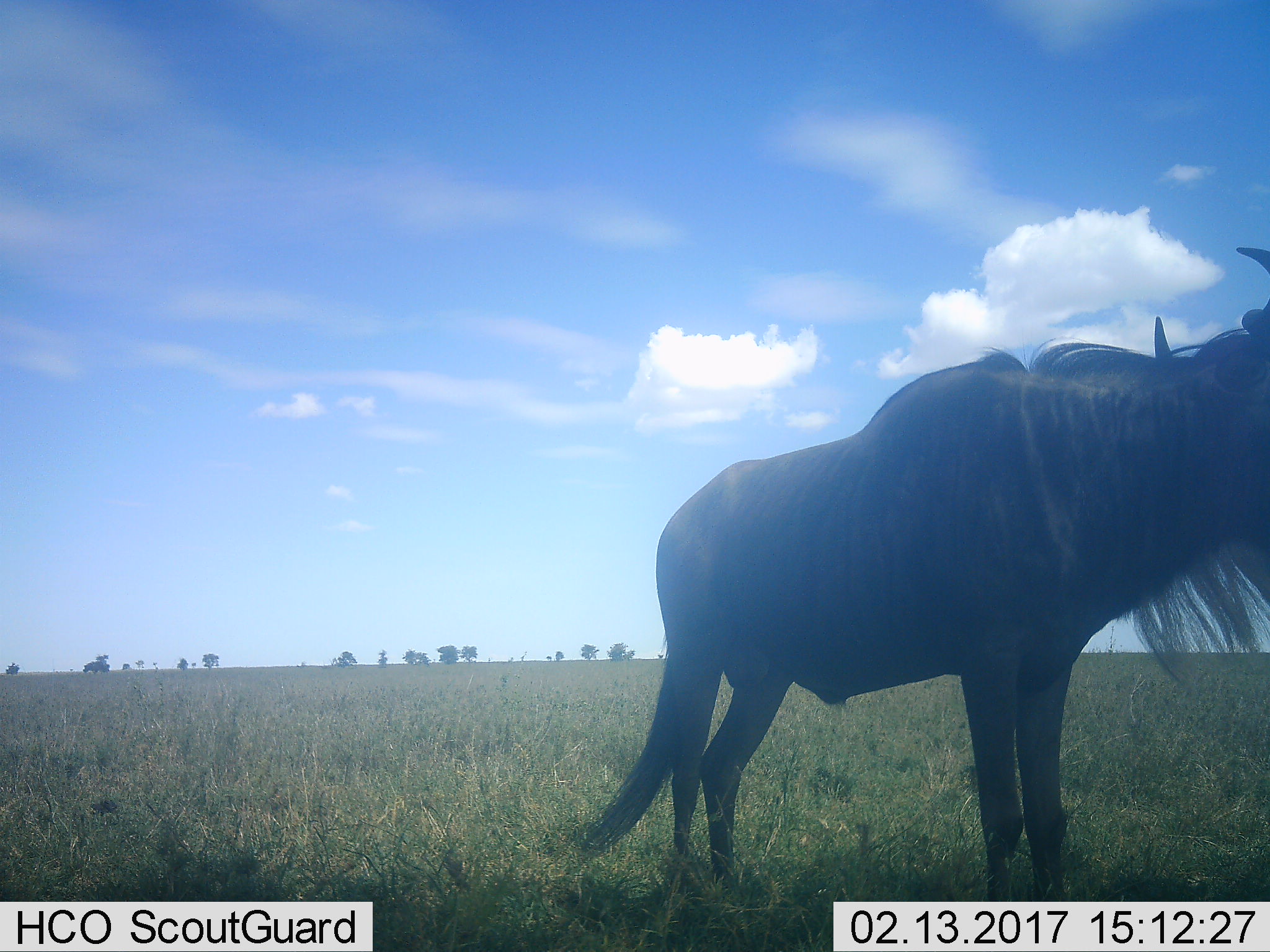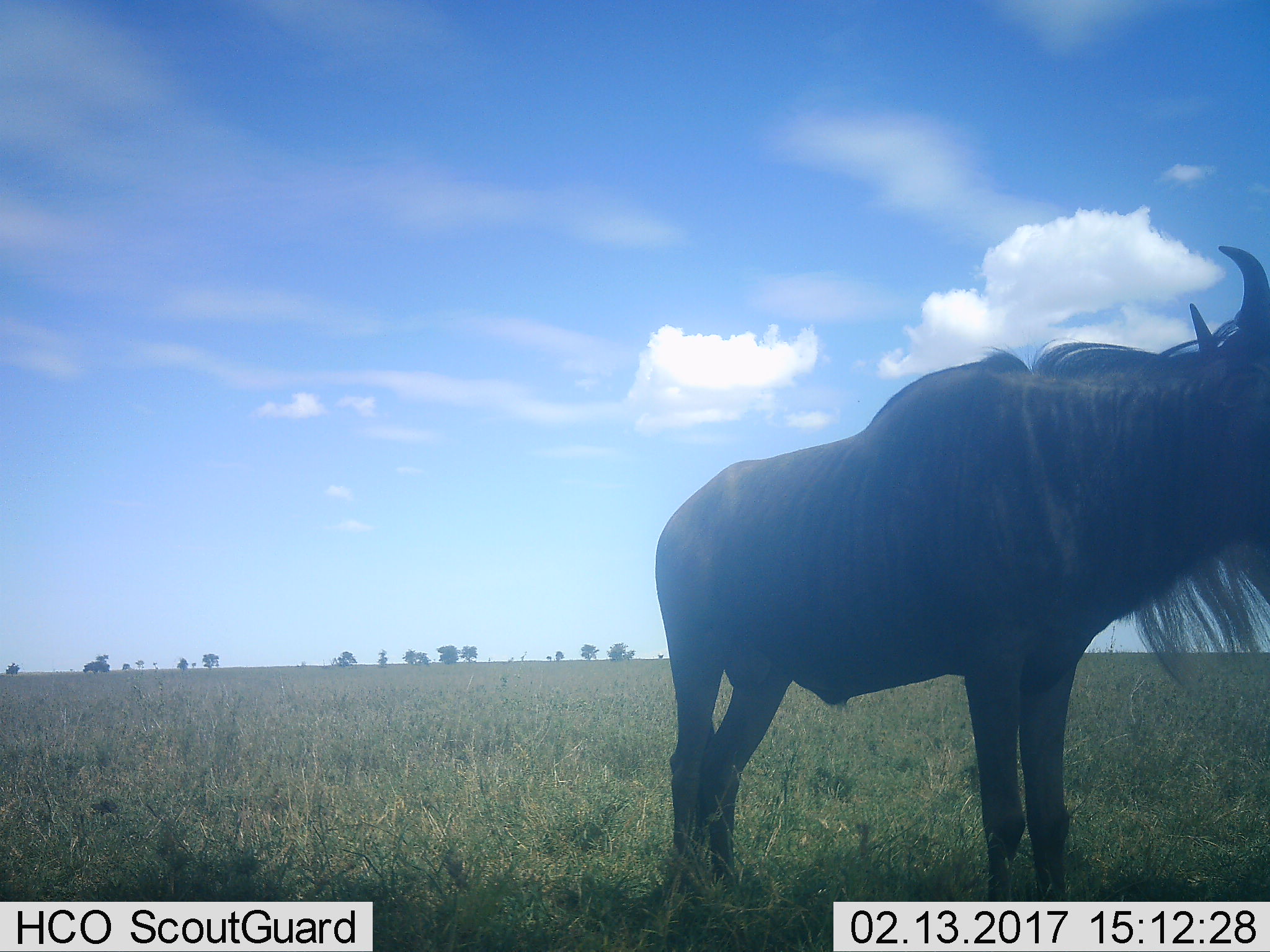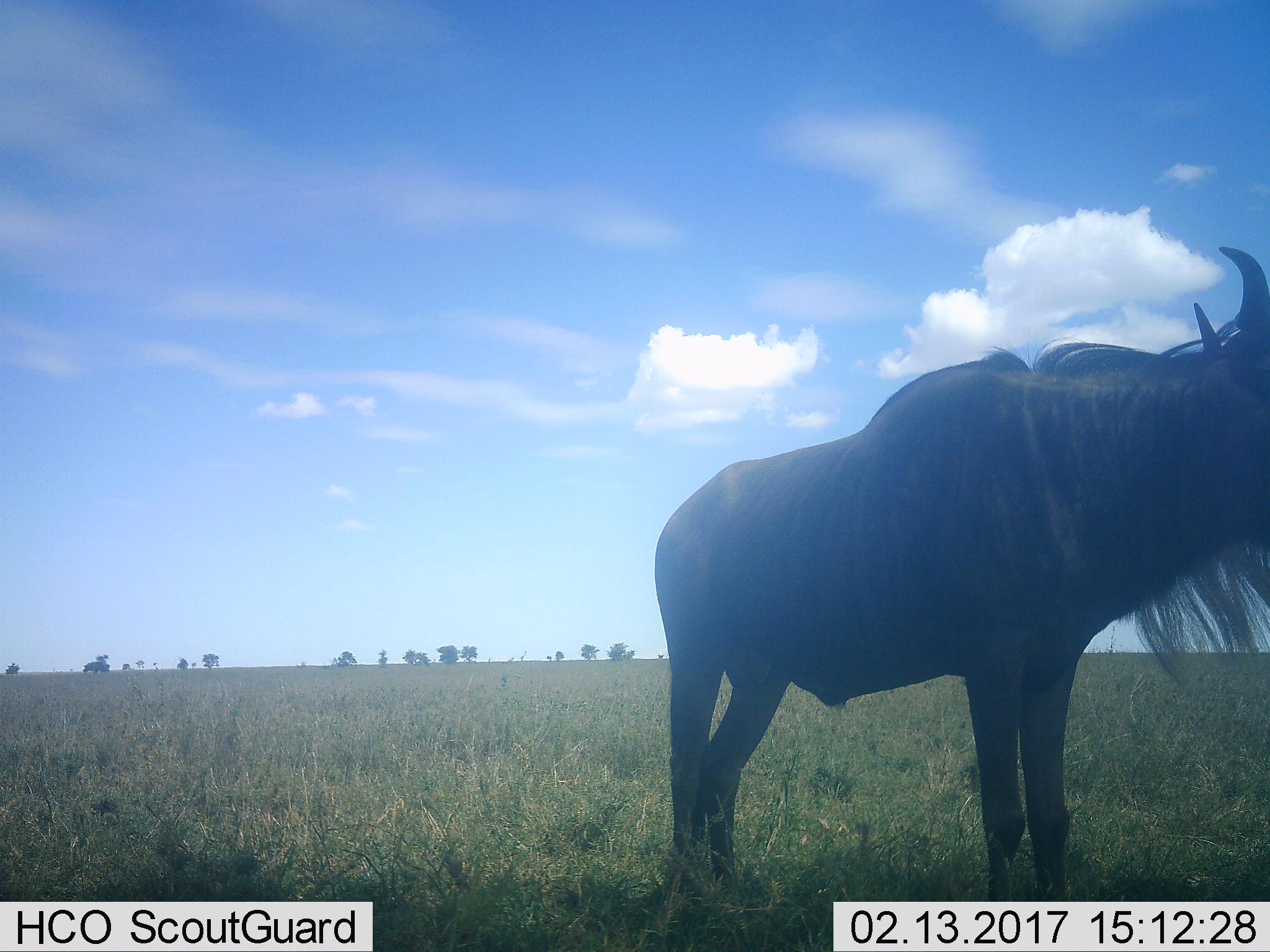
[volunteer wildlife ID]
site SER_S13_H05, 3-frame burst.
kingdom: Animalia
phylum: Chordata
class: Mammalia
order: Artiodactyla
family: Bovidae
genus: Connochaetes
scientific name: Connochaetes taurinus taurinus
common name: blue wildebeest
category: wildebeestblue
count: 1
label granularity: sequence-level